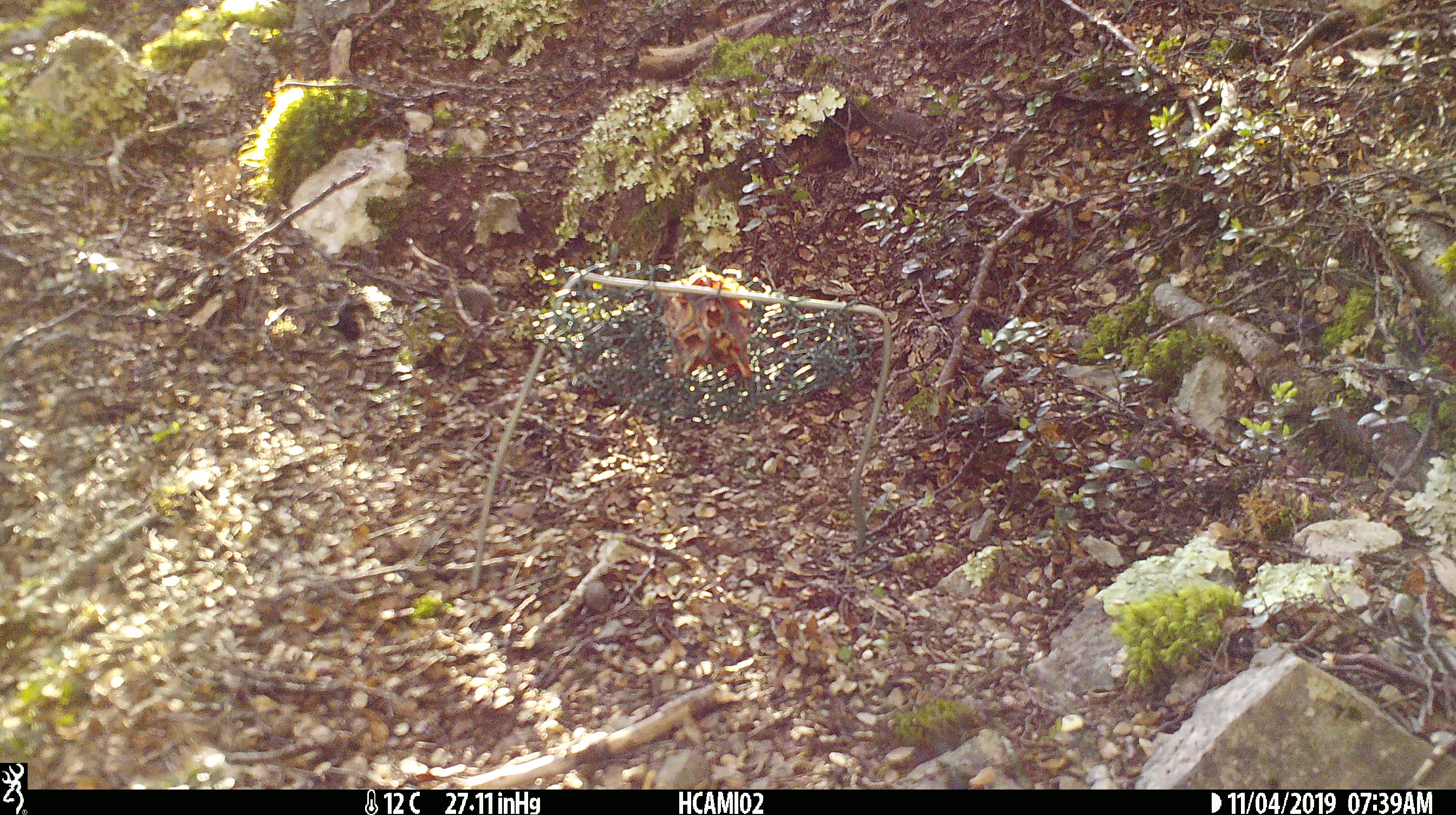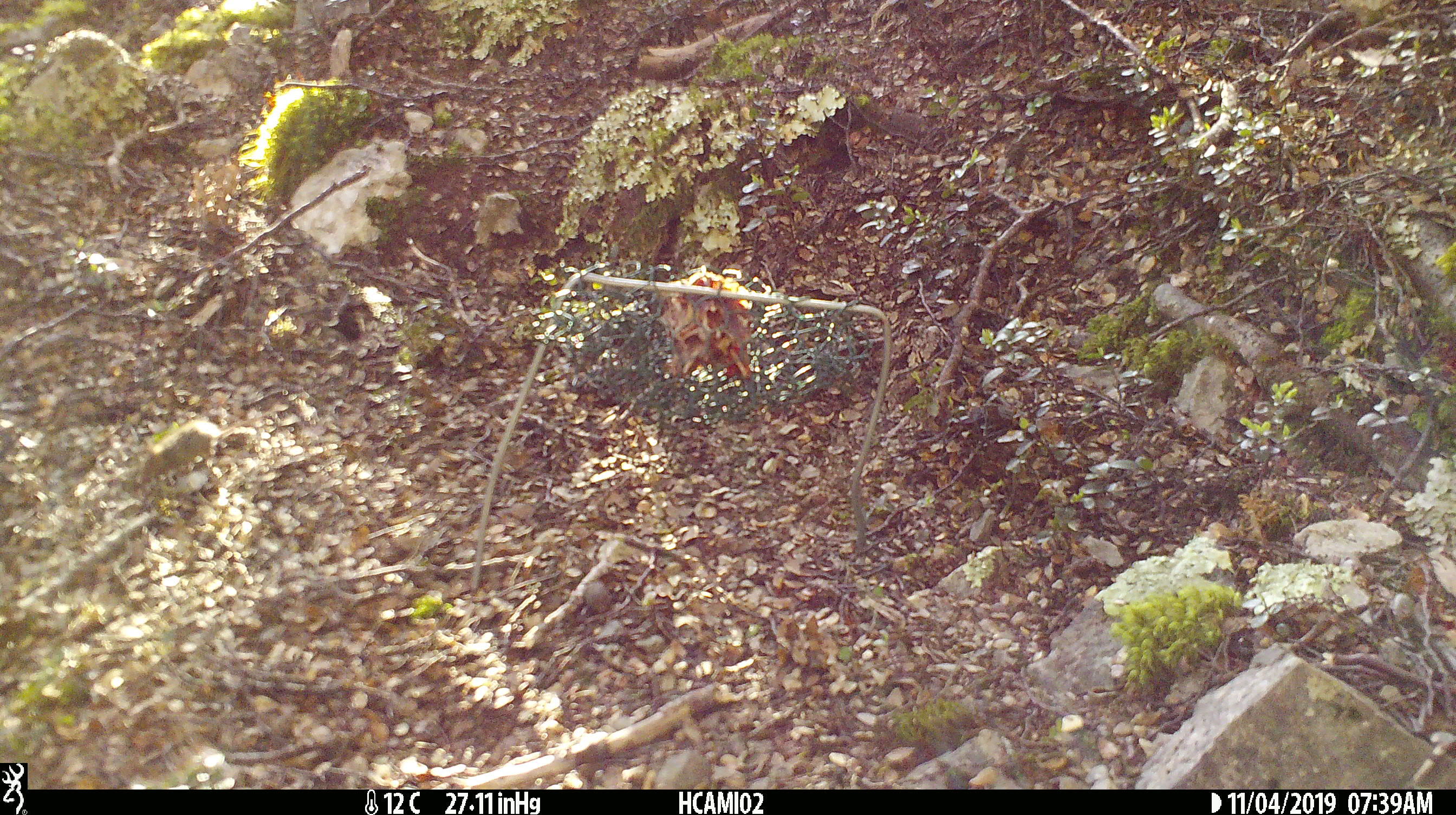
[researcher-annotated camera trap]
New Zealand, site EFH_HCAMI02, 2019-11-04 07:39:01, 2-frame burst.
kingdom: Animalia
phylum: Chordata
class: Mammalia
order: Rodentia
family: Muridae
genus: Mus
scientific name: Mus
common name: mouse